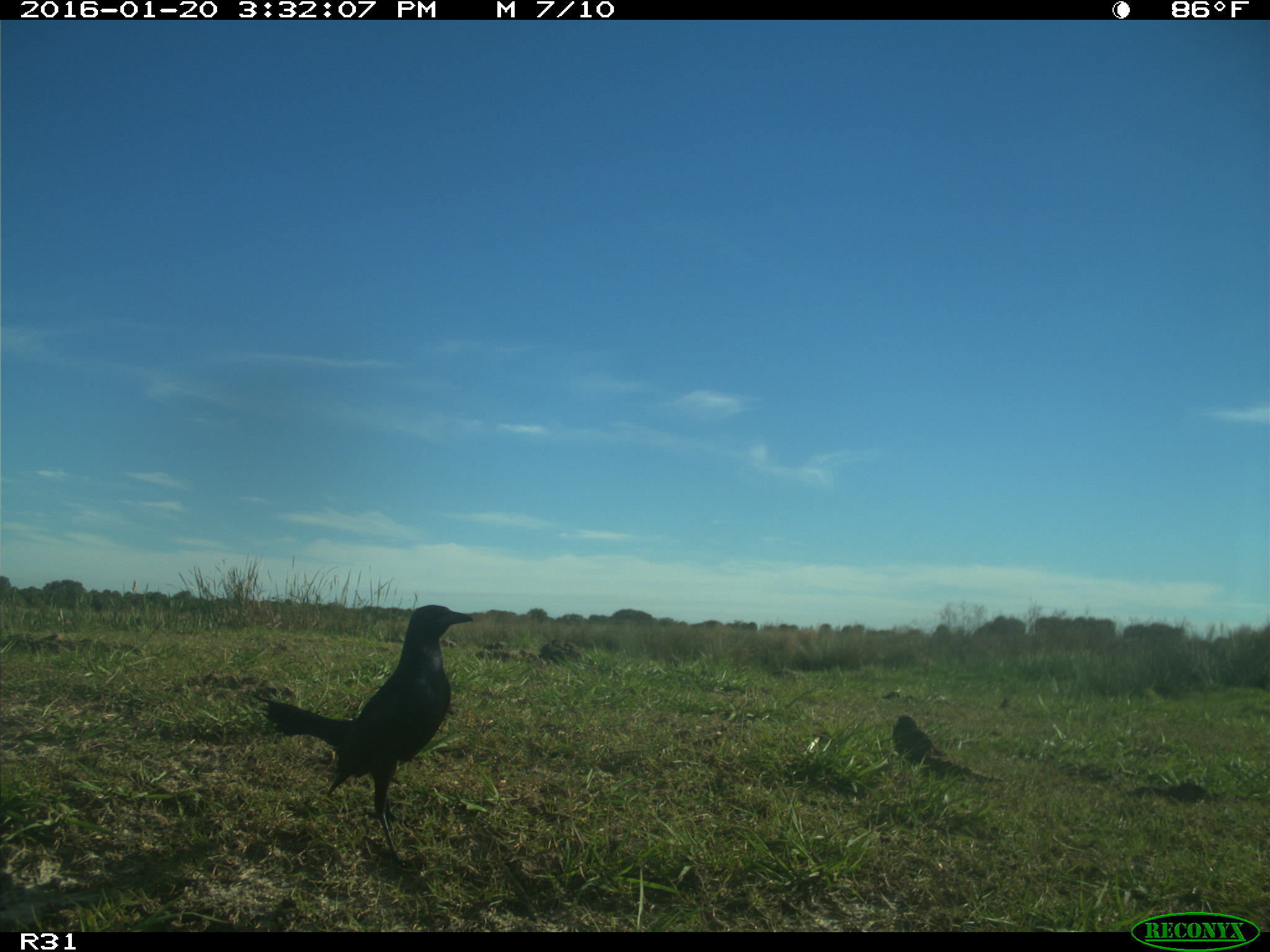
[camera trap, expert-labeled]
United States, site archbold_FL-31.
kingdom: Animalia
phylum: Chordata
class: Aves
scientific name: Aves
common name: birds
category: unidentified bird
Unidentified bird (birds) (Aves).